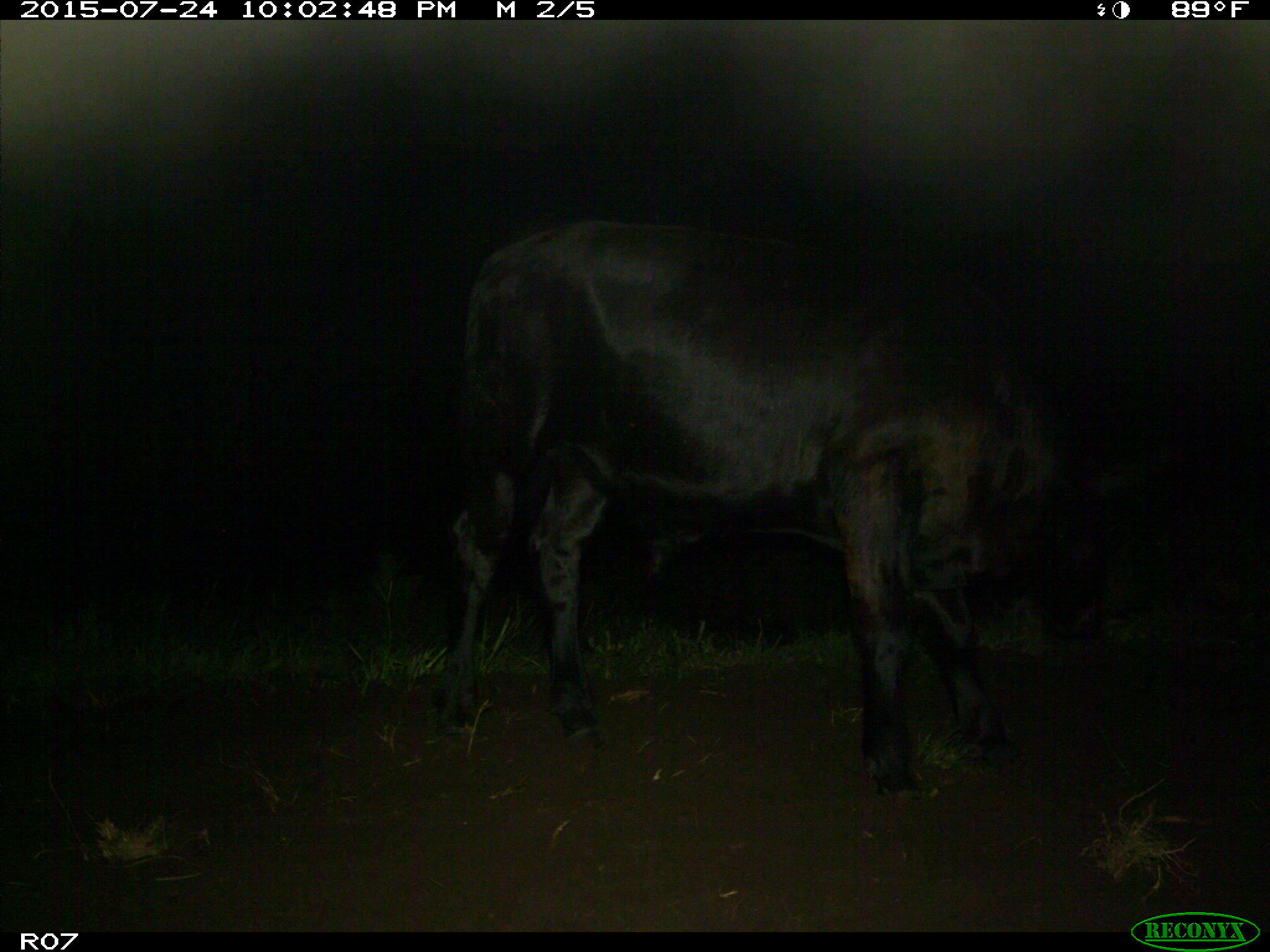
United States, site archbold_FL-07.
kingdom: Animalia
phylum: Chordata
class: Mammalia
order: Artiodactyla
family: Bovidae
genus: Bos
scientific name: Bos taurus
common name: domestic cow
Bos taurus (domestic cow).